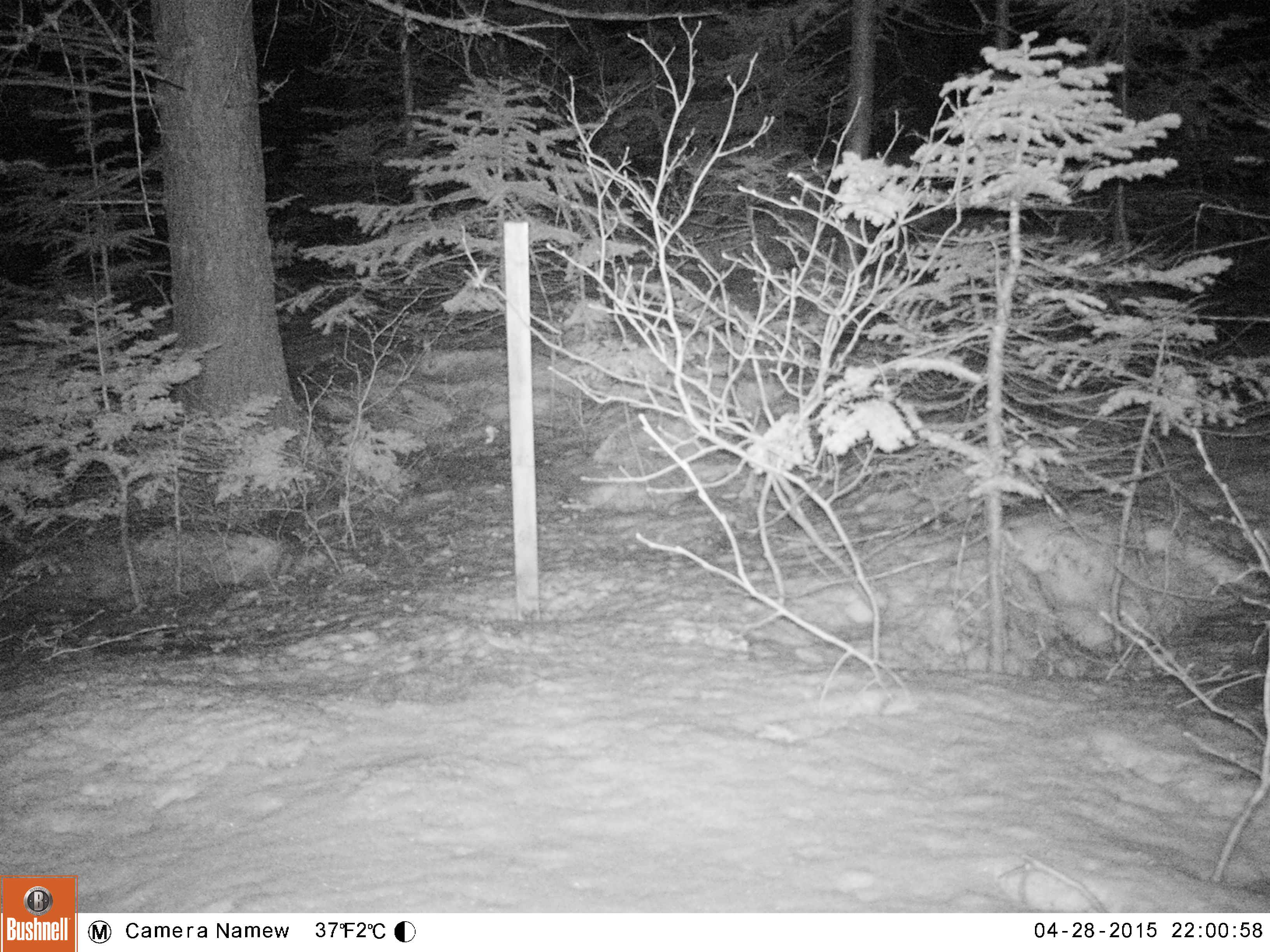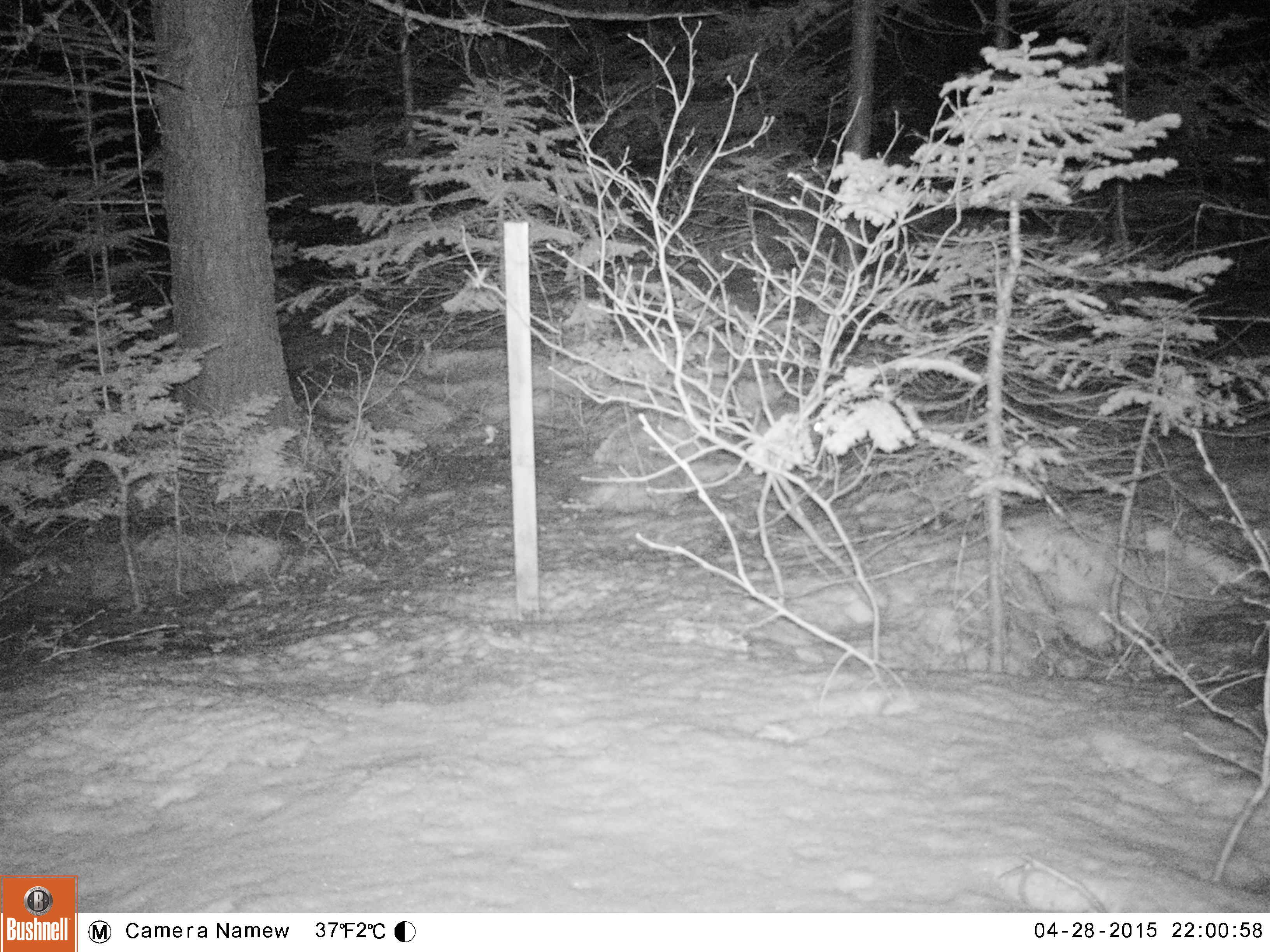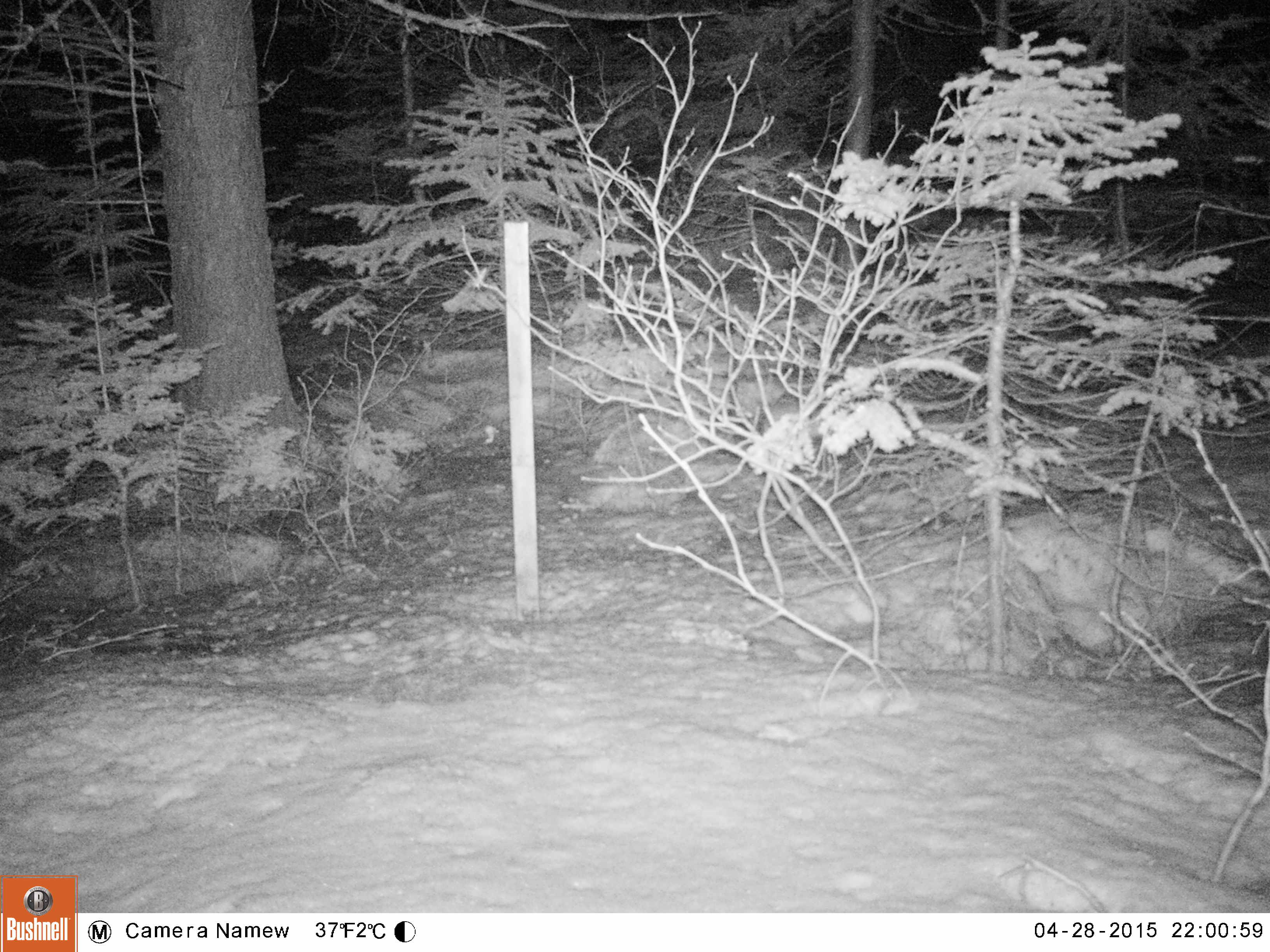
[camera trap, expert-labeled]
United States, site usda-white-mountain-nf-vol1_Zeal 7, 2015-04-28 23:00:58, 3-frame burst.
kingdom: Animalia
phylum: Chordata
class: Mammalia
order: Lagomorpha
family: Leporidae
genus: Lepus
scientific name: Lepus americanus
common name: snowshoe hare